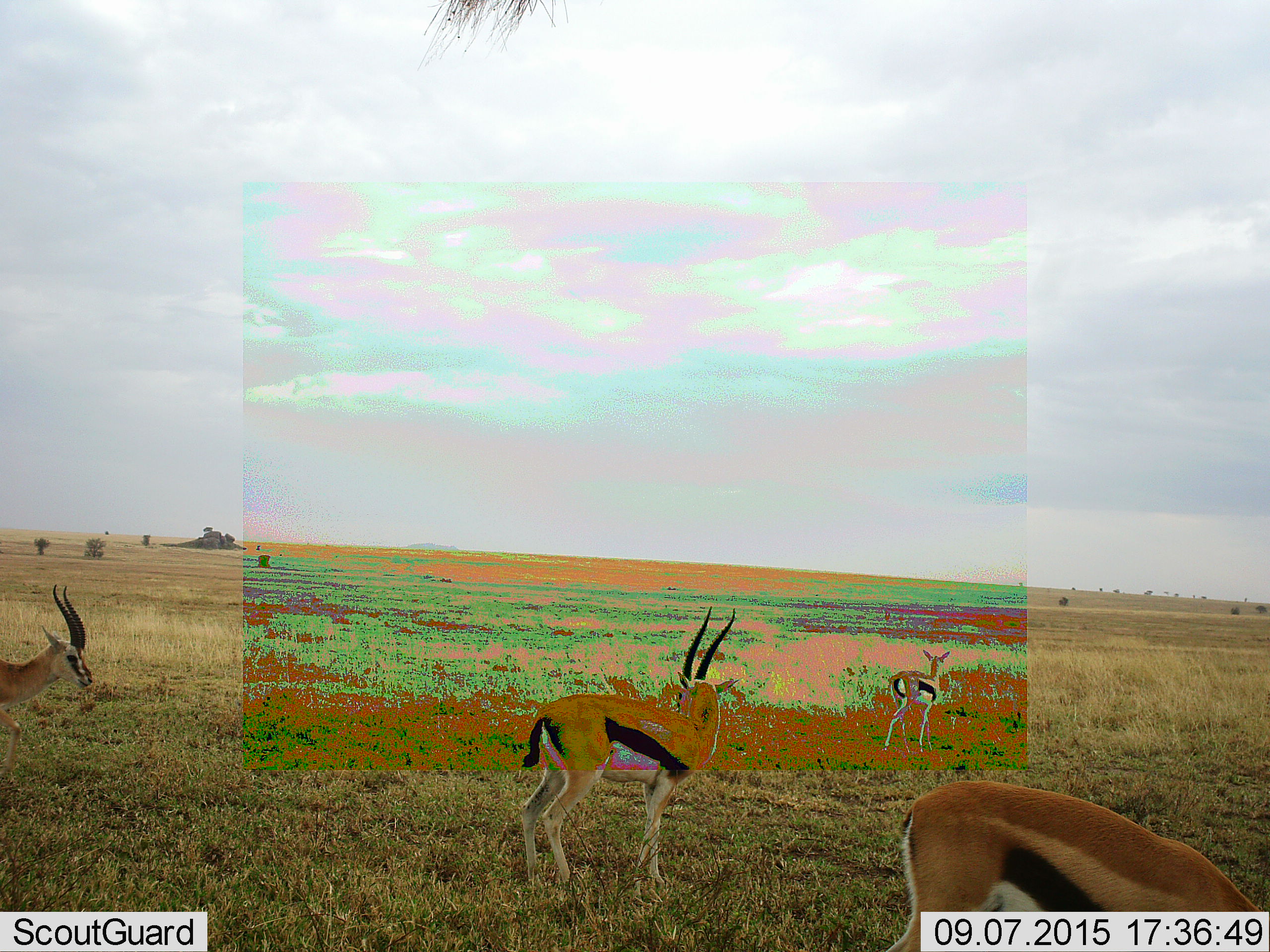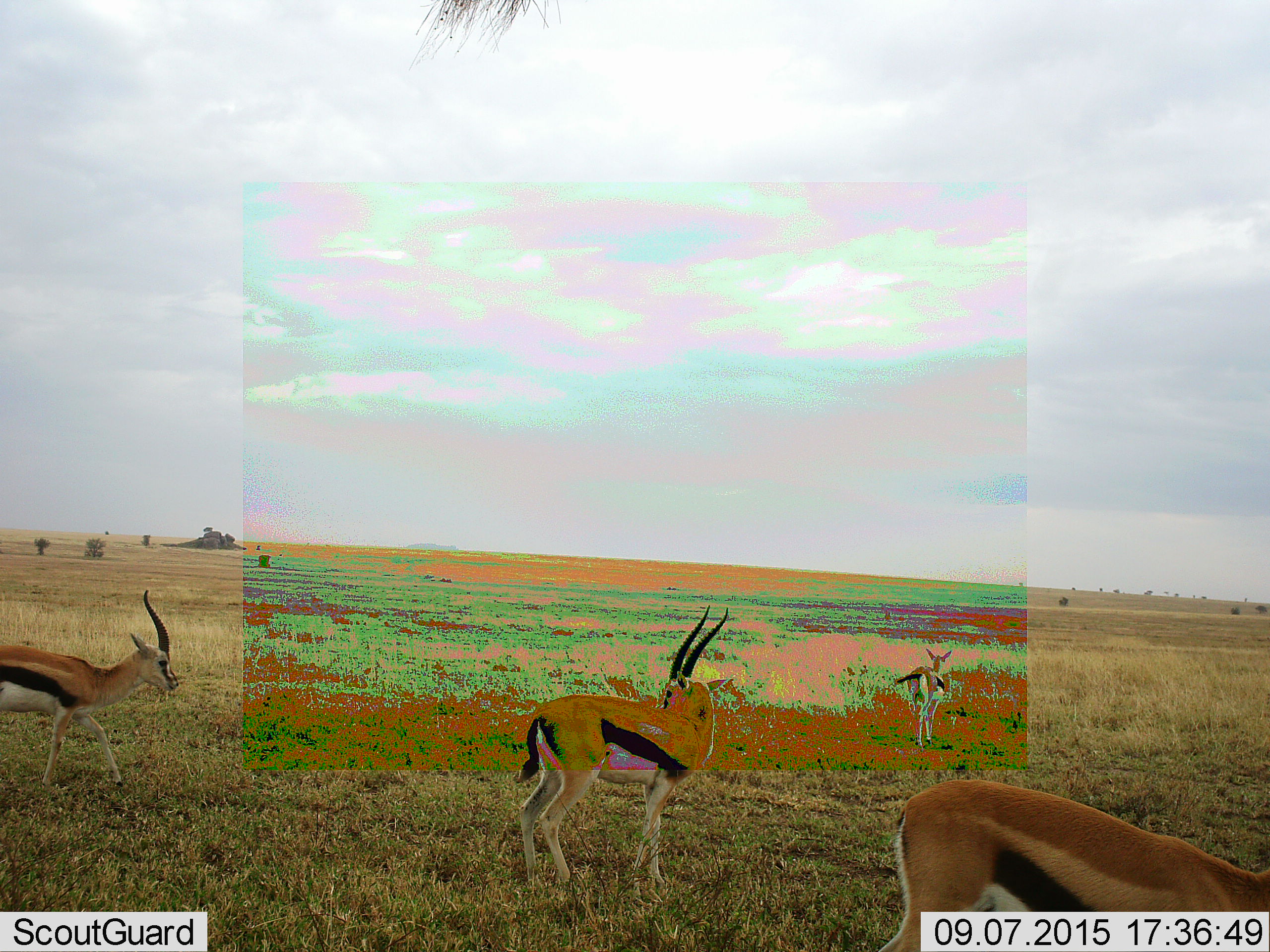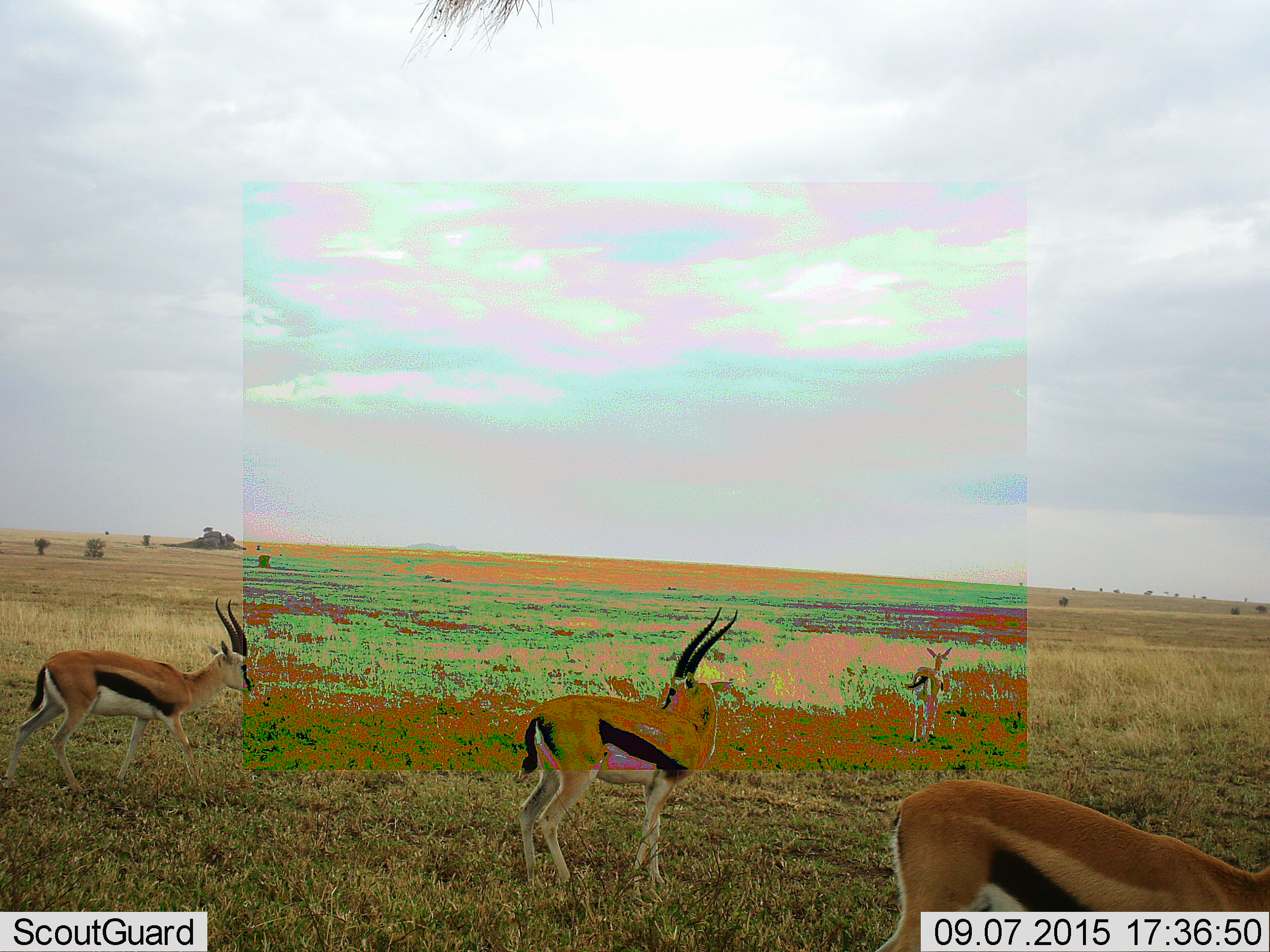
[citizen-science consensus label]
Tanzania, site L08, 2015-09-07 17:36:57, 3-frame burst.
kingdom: Animalia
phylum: Chordata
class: Mammalia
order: Artiodactyla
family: Bovidae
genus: Eudorcas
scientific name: Eudorcas thomsonii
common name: thomson's gazelle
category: gazellethomsons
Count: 4.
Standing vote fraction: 62%.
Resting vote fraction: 0%.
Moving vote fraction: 100%.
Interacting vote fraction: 0%.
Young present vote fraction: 12%.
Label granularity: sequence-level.